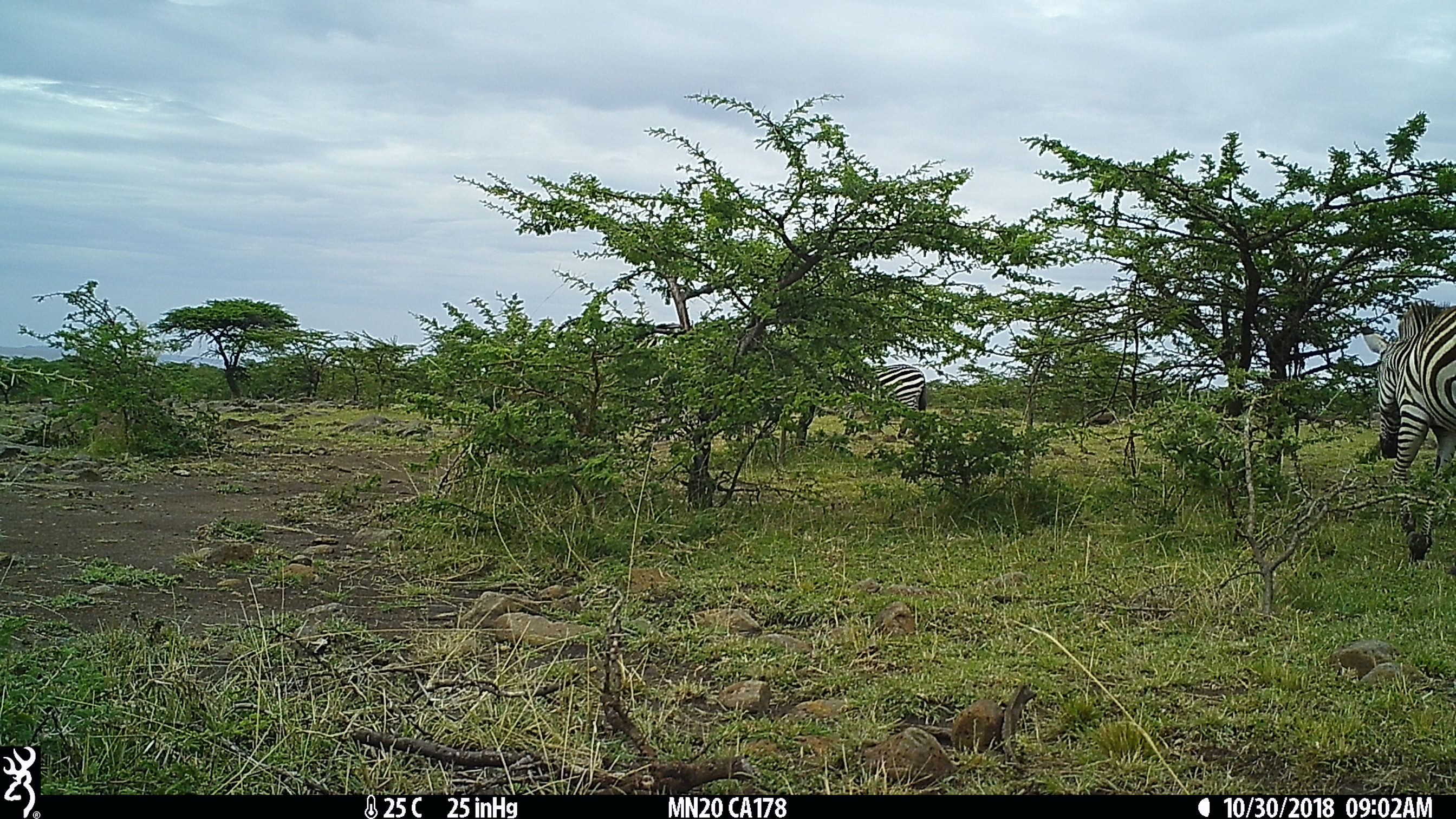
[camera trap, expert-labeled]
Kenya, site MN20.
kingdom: Animalia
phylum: Chordata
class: Mammalia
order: Perissodactyla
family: Equidae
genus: Equus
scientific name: Equus quagga burchellii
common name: burchell's zebra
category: zebra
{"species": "zebra (burchell's zebra) (Equus quagga burchellii)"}